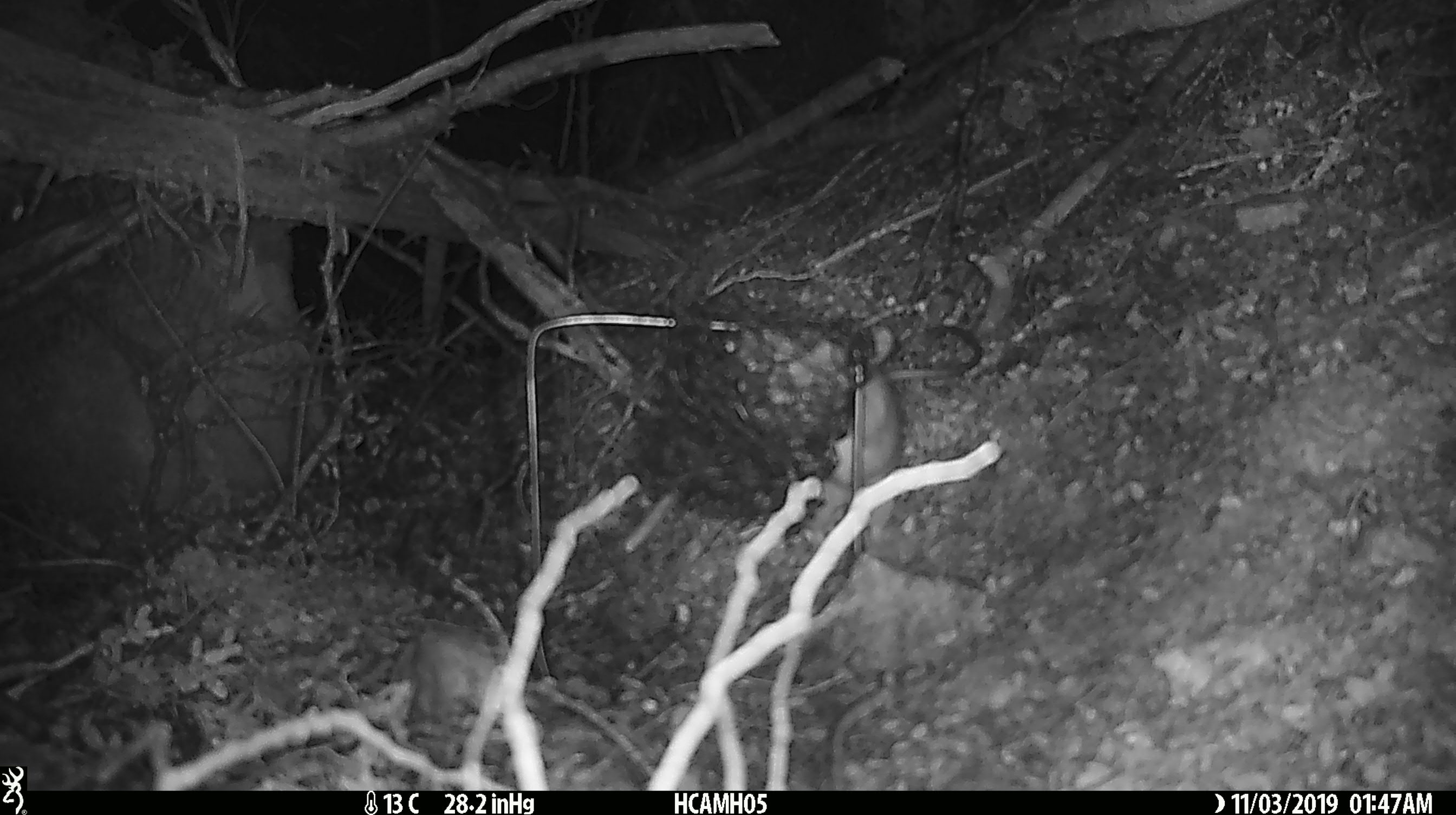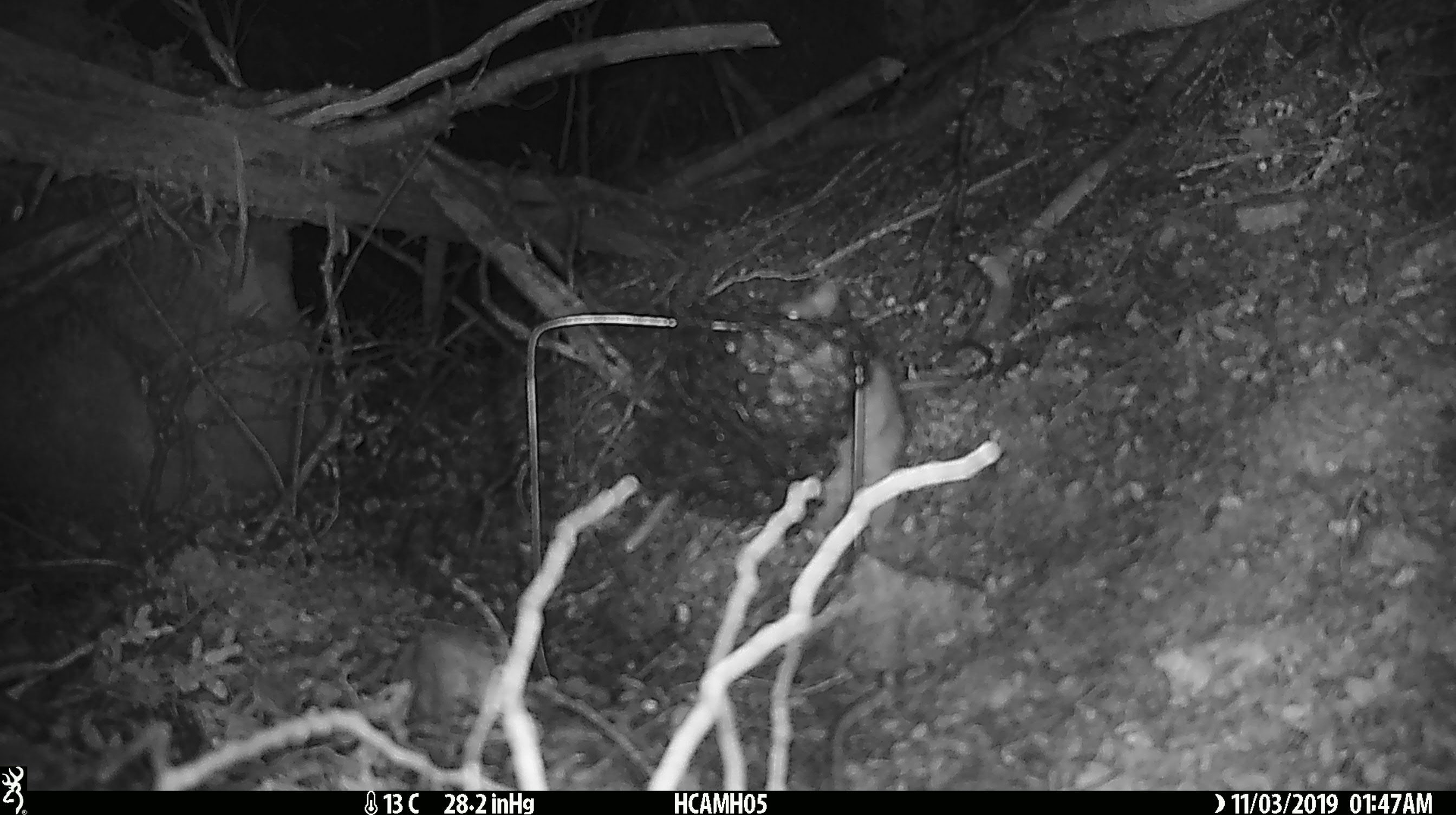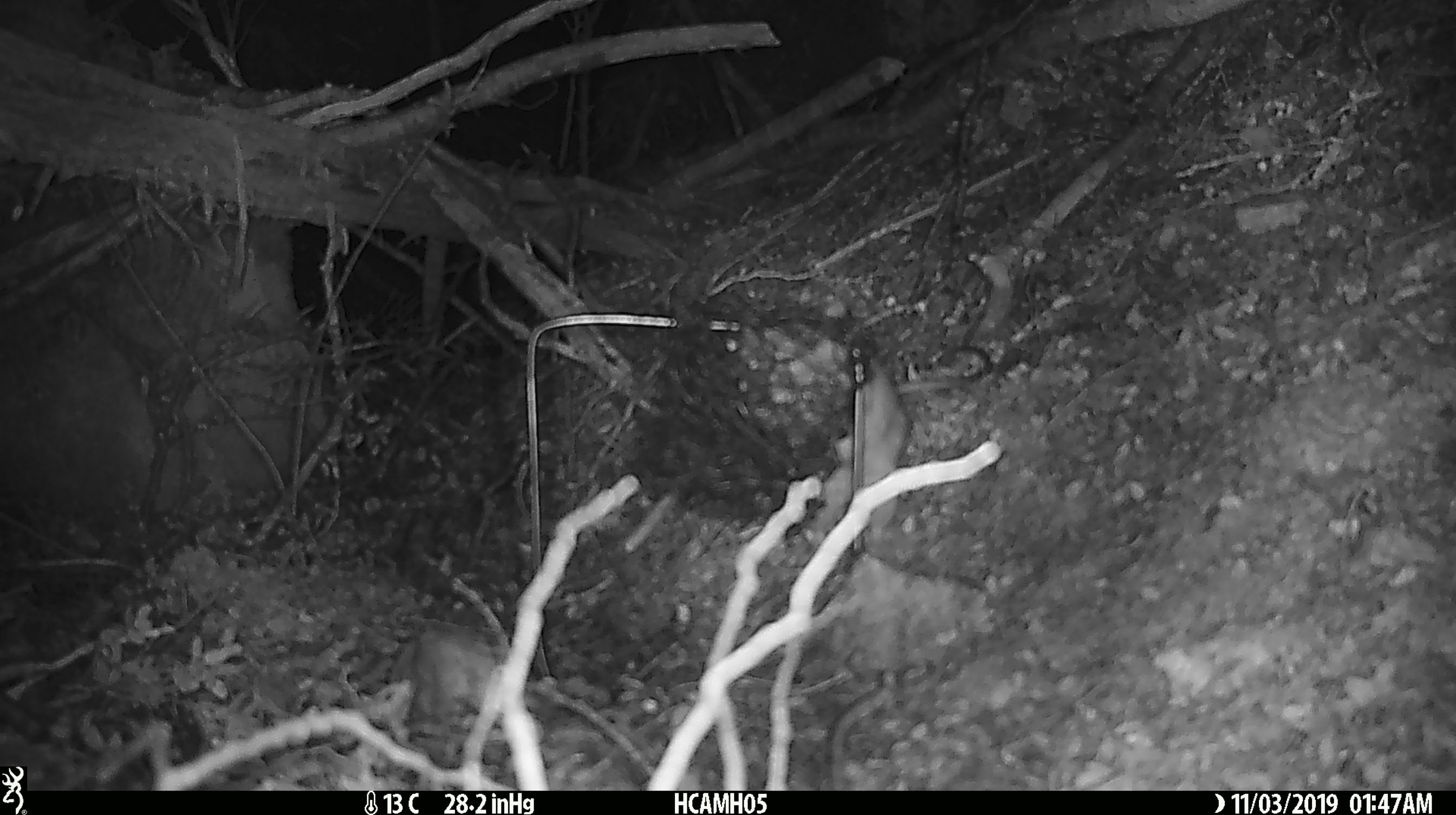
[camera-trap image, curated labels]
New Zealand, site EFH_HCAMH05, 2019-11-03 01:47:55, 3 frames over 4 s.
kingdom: Animalia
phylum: Chordata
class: Mammalia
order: Rodentia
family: Muridae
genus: Rattus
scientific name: Rattus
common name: rat